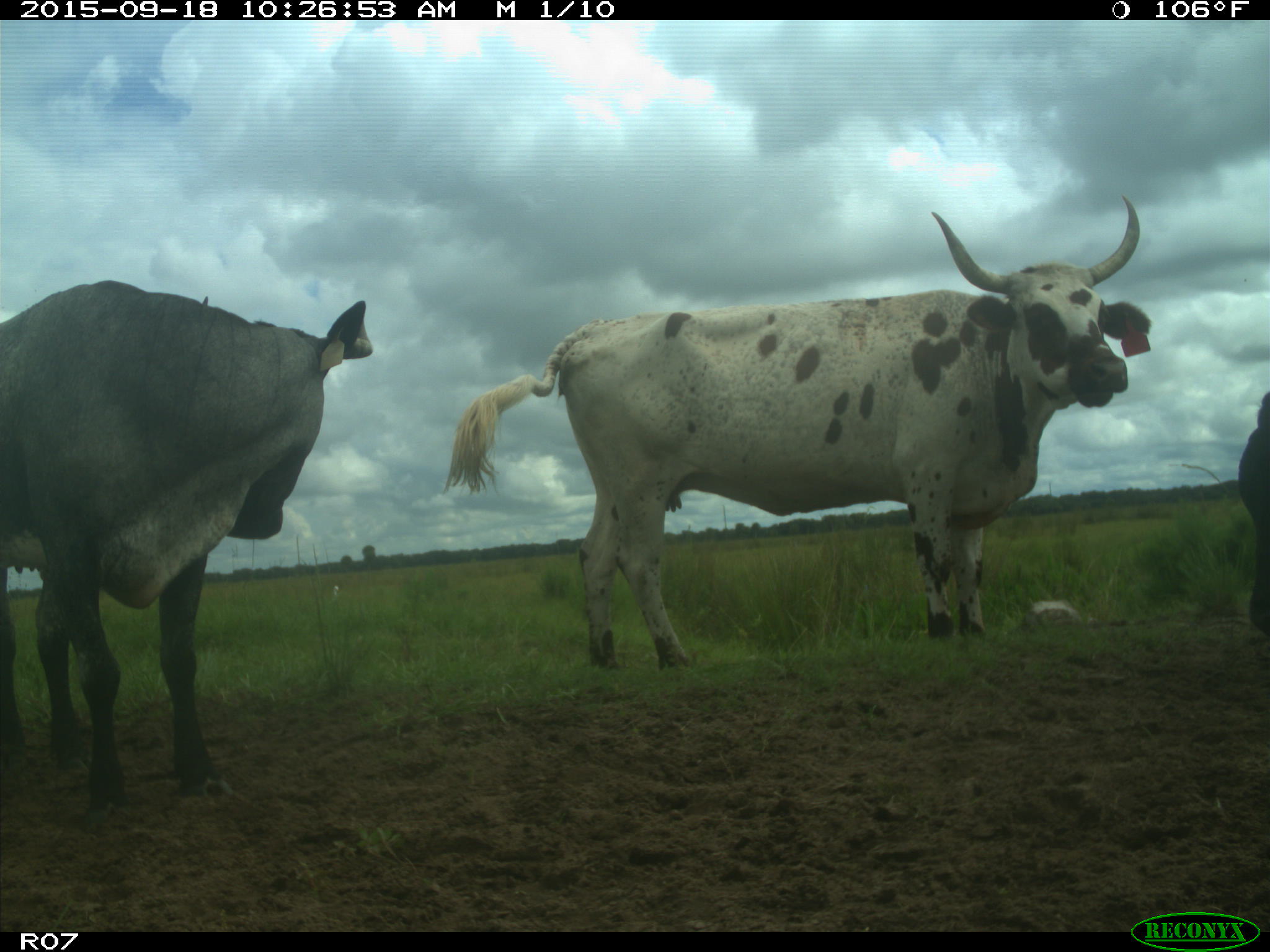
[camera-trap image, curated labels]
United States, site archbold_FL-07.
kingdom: Animalia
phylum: Chordata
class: Mammalia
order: Artiodactyla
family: Bovidae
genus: Bos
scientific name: Bos taurus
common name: domestic cow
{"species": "Bos taurus (domestic cow)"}